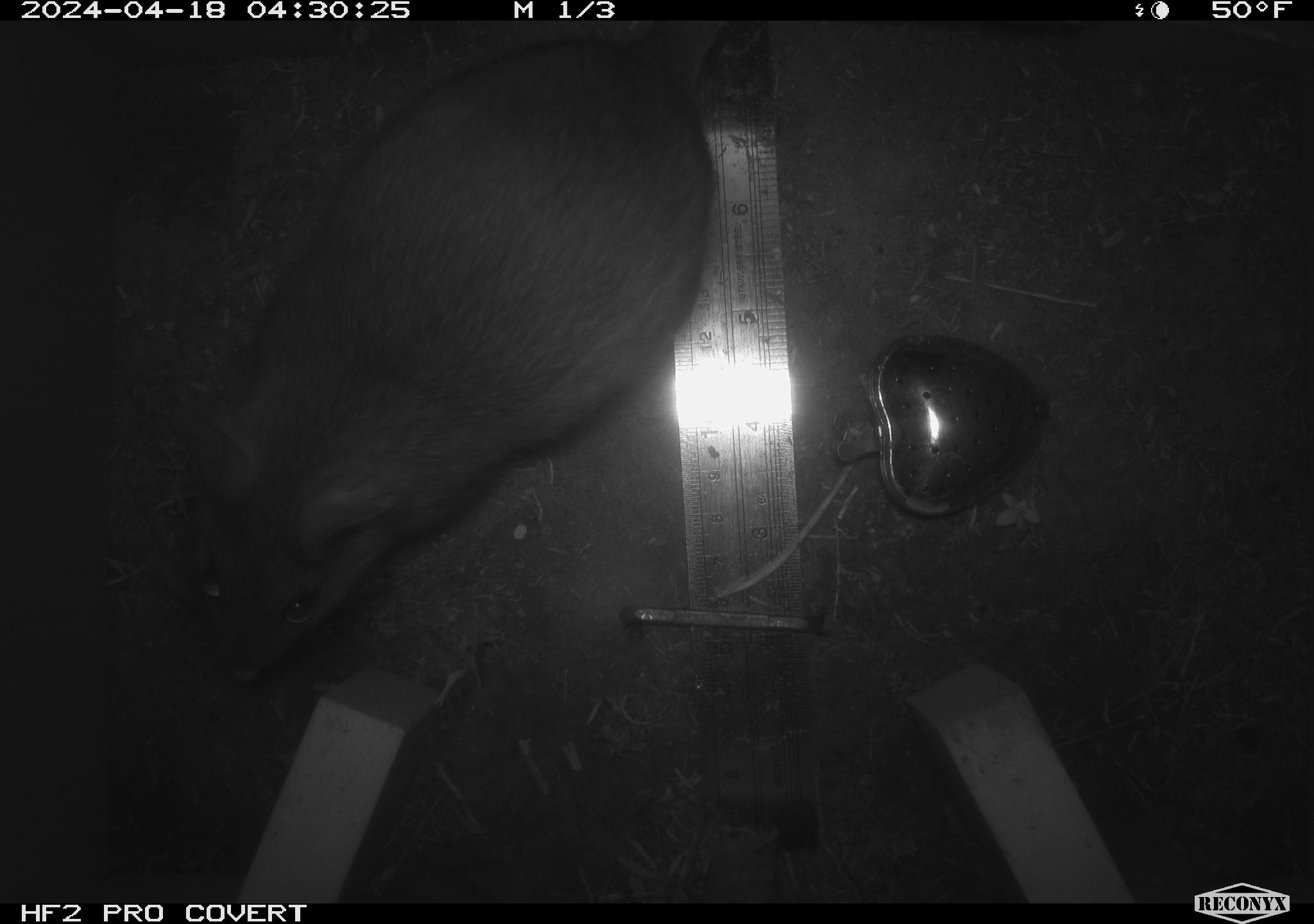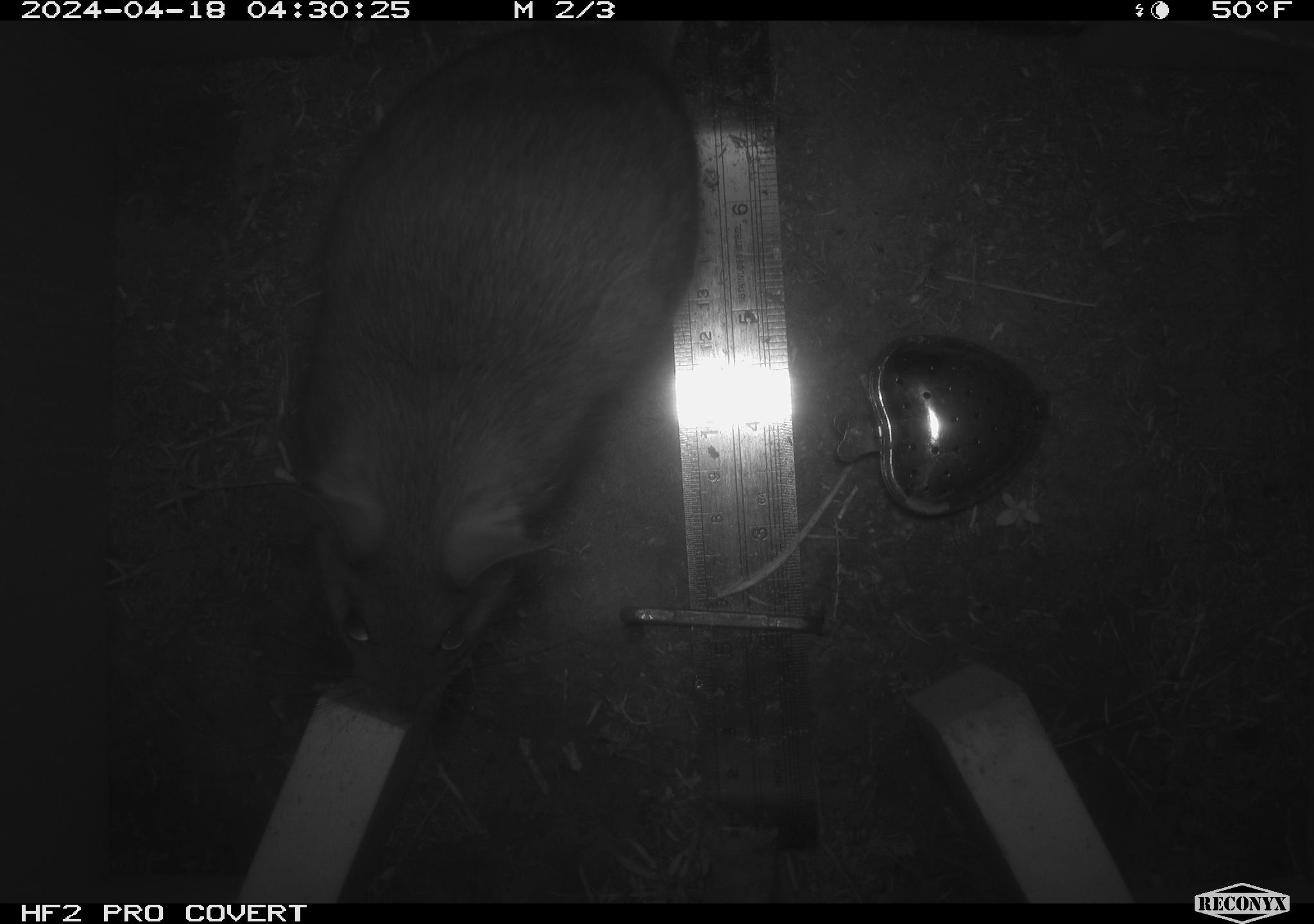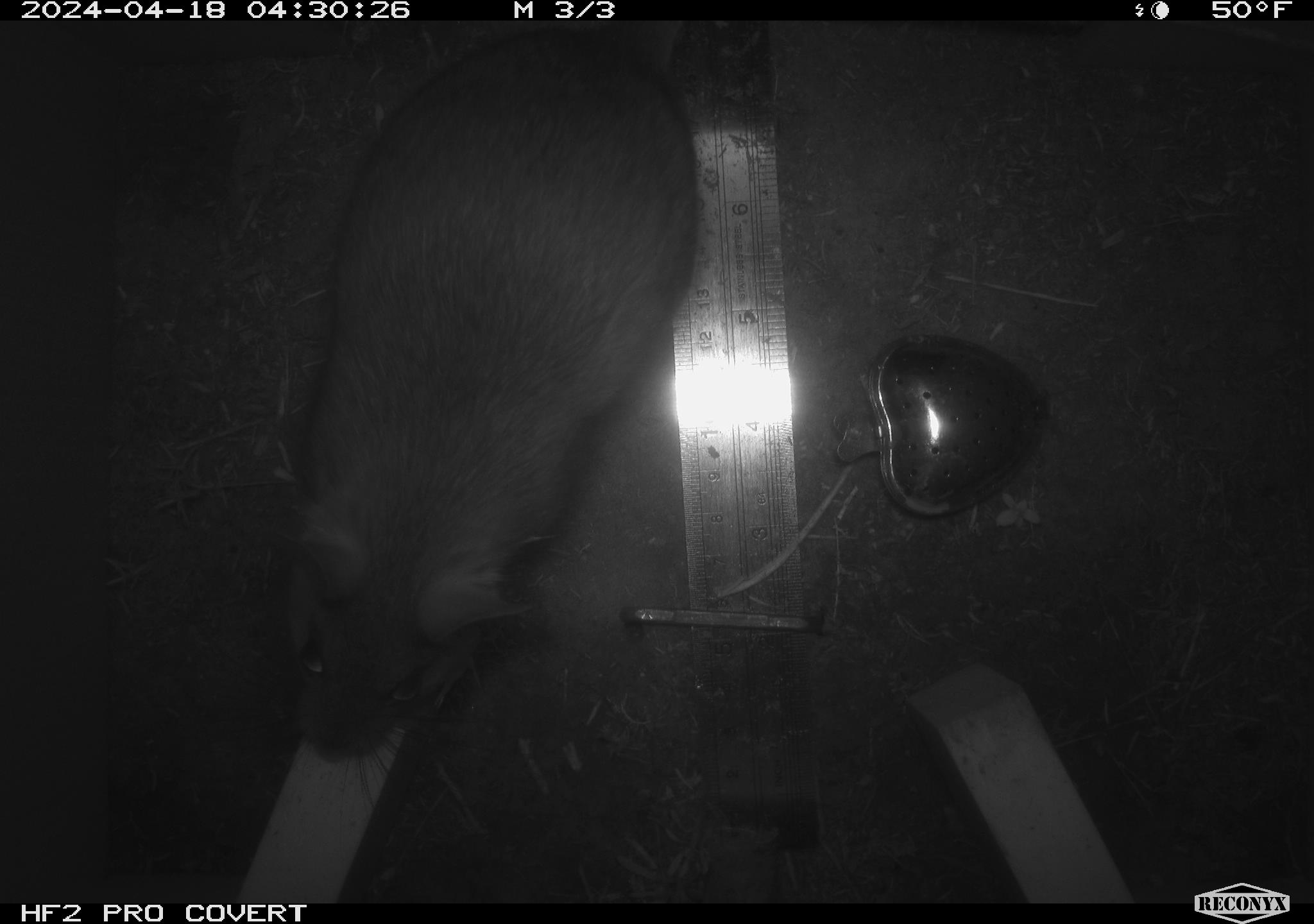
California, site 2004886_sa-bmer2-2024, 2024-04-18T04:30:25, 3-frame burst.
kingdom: Animalia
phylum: Chordata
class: Mammalia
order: Rodentia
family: Muridae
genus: Rattus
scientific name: Rattus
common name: rat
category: rattus species